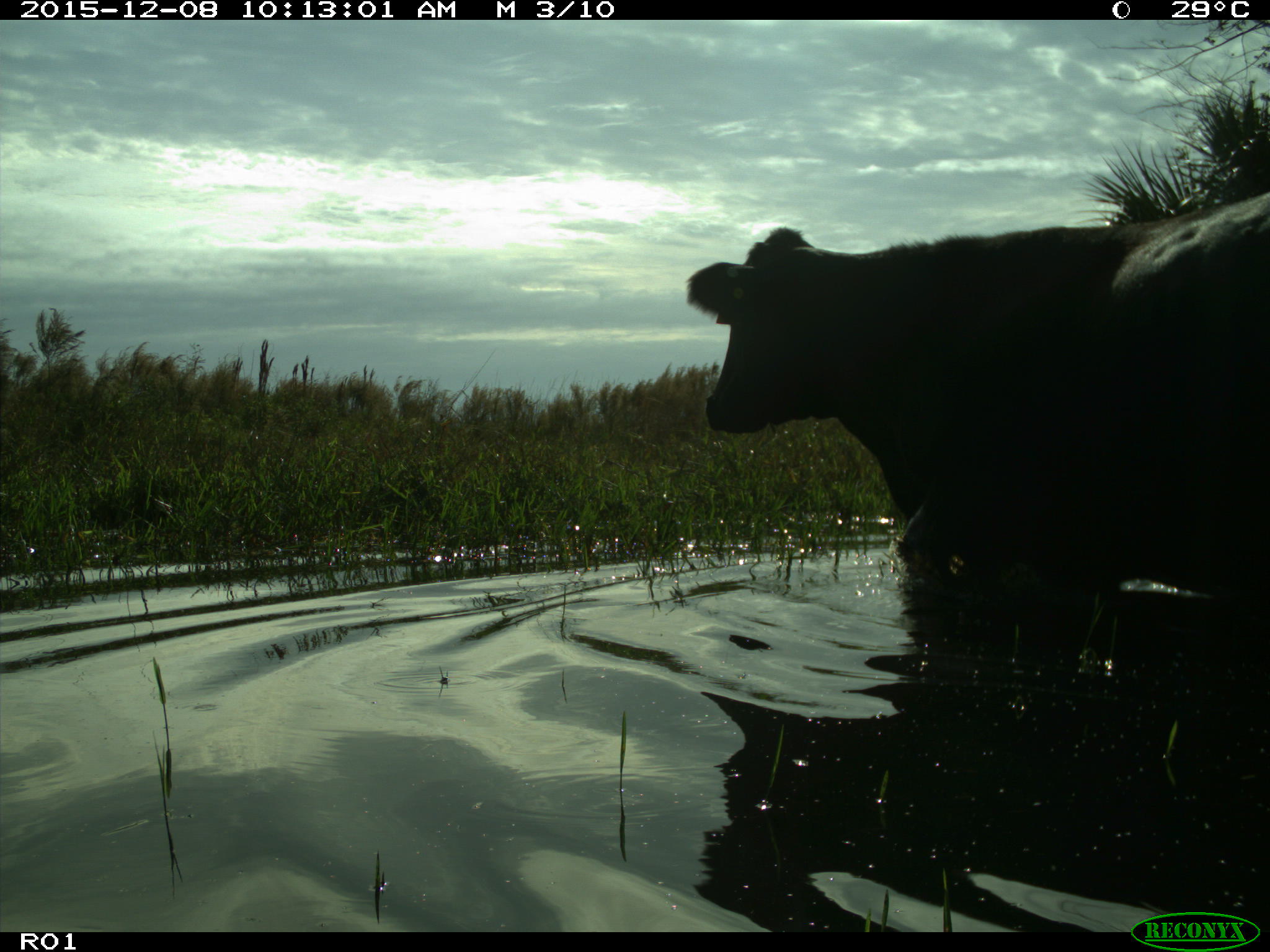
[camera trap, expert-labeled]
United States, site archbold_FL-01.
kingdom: Animalia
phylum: Chordata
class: Mammalia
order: Artiodactyla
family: Bovidae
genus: Bos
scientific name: Bos taurus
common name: domestic cow